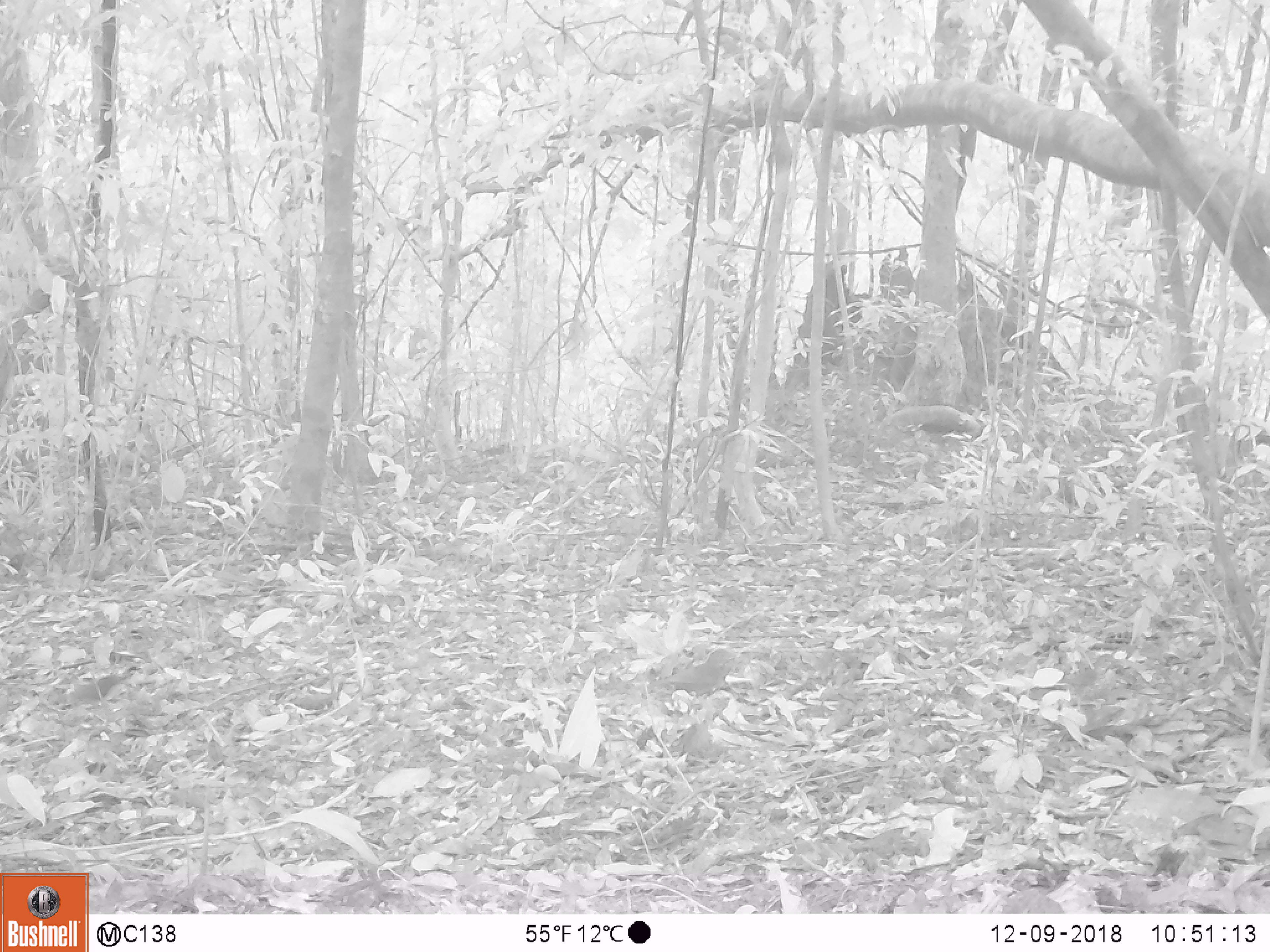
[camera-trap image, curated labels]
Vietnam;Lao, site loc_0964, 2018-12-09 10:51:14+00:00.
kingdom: Animalia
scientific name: Animalia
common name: animal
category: unidentified small animal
Unidentified small animal (animal) (Animalia). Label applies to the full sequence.